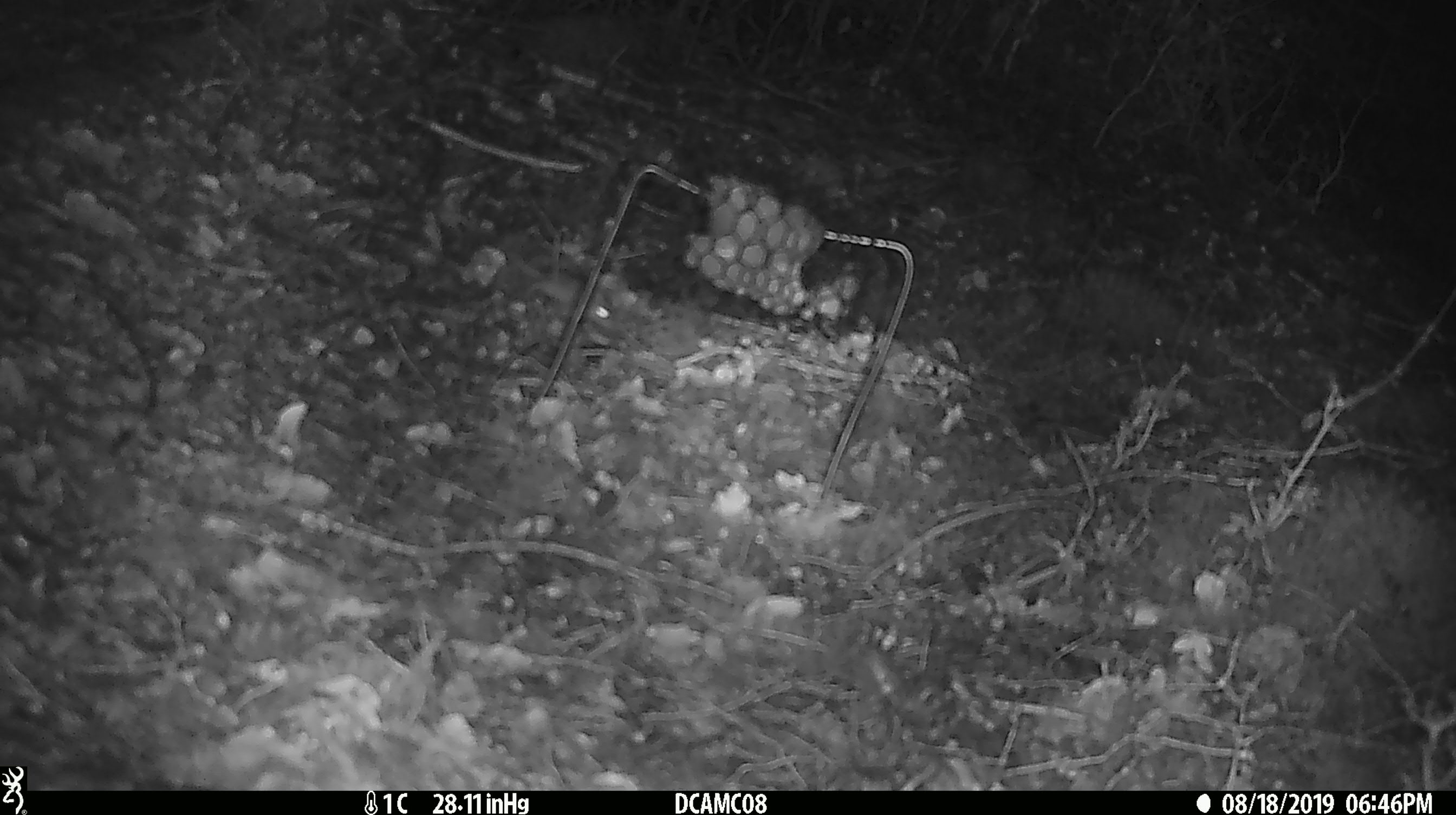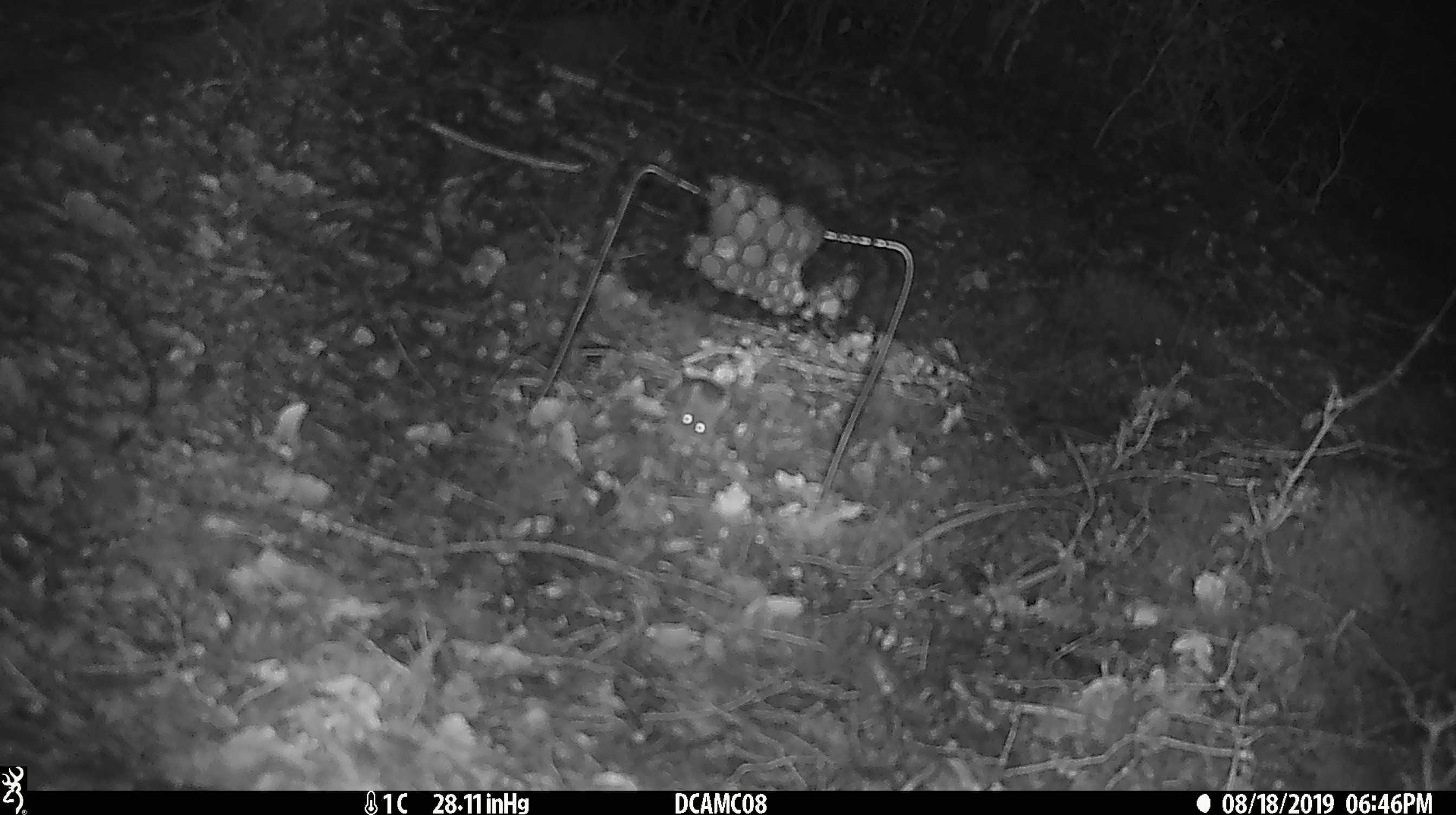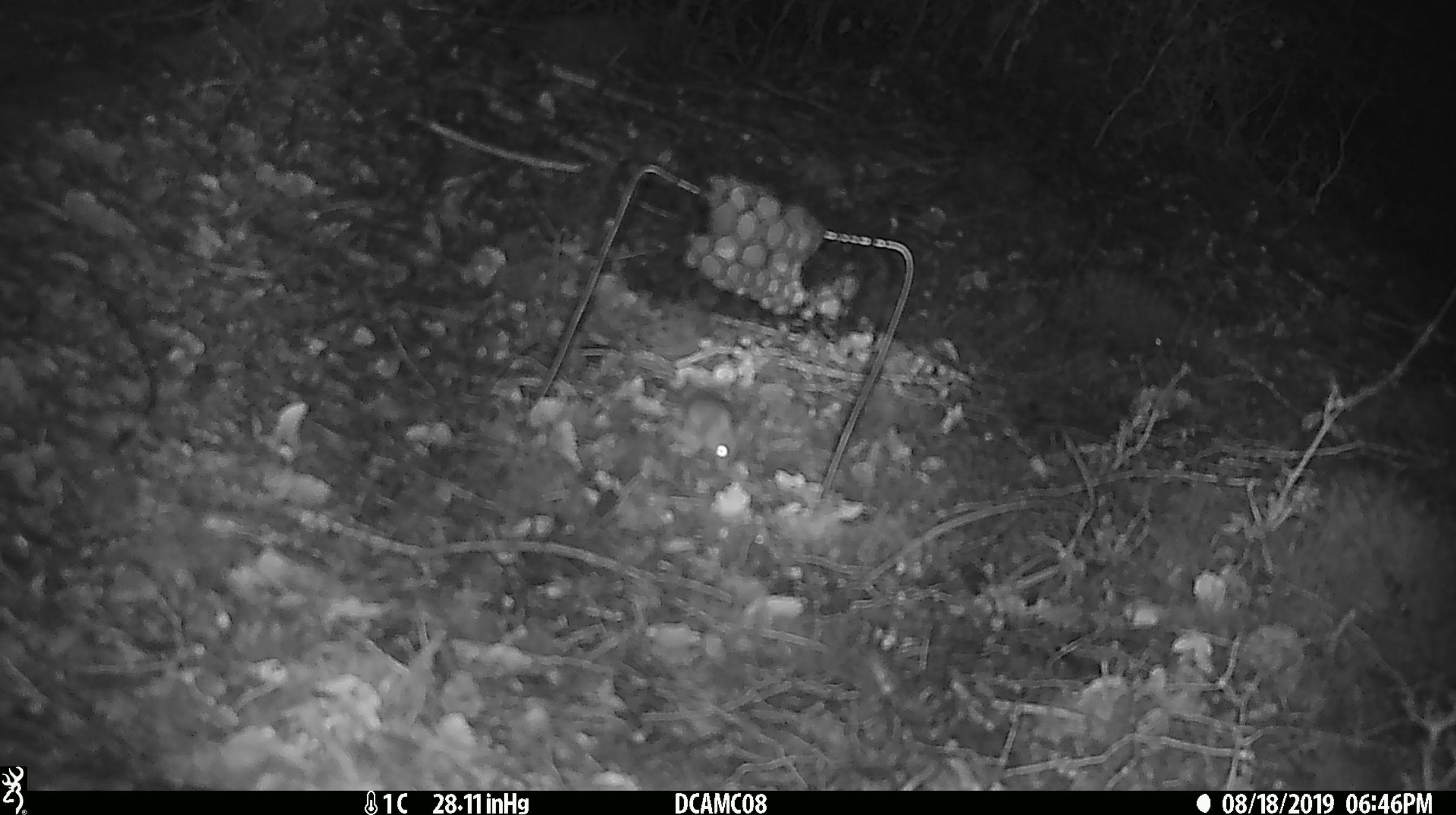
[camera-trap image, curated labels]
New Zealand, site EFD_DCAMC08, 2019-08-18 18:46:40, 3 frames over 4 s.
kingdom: Animalia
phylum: Chordata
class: Mammalia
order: Rodentia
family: Muridae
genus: Mus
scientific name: Mus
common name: mouse